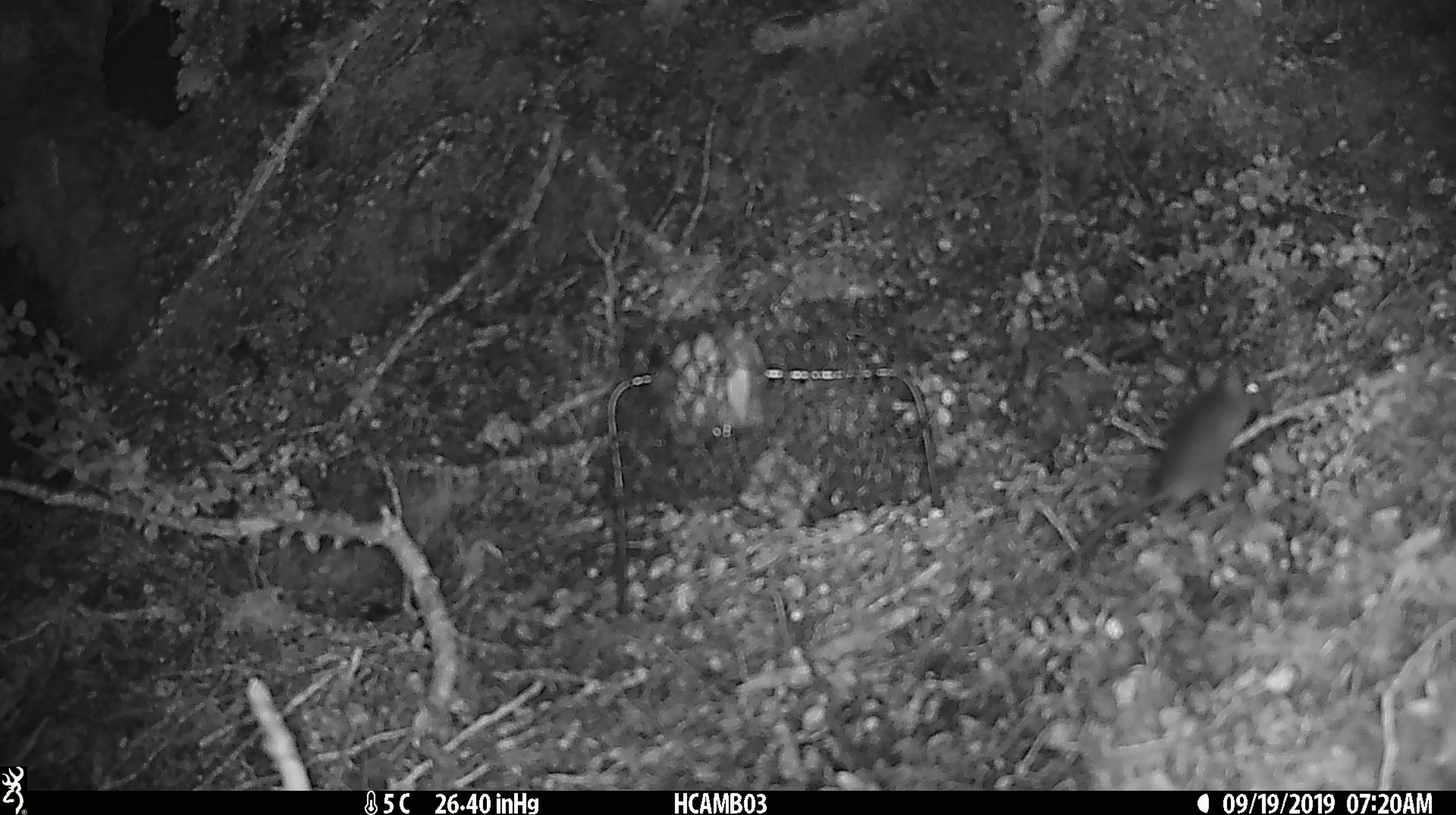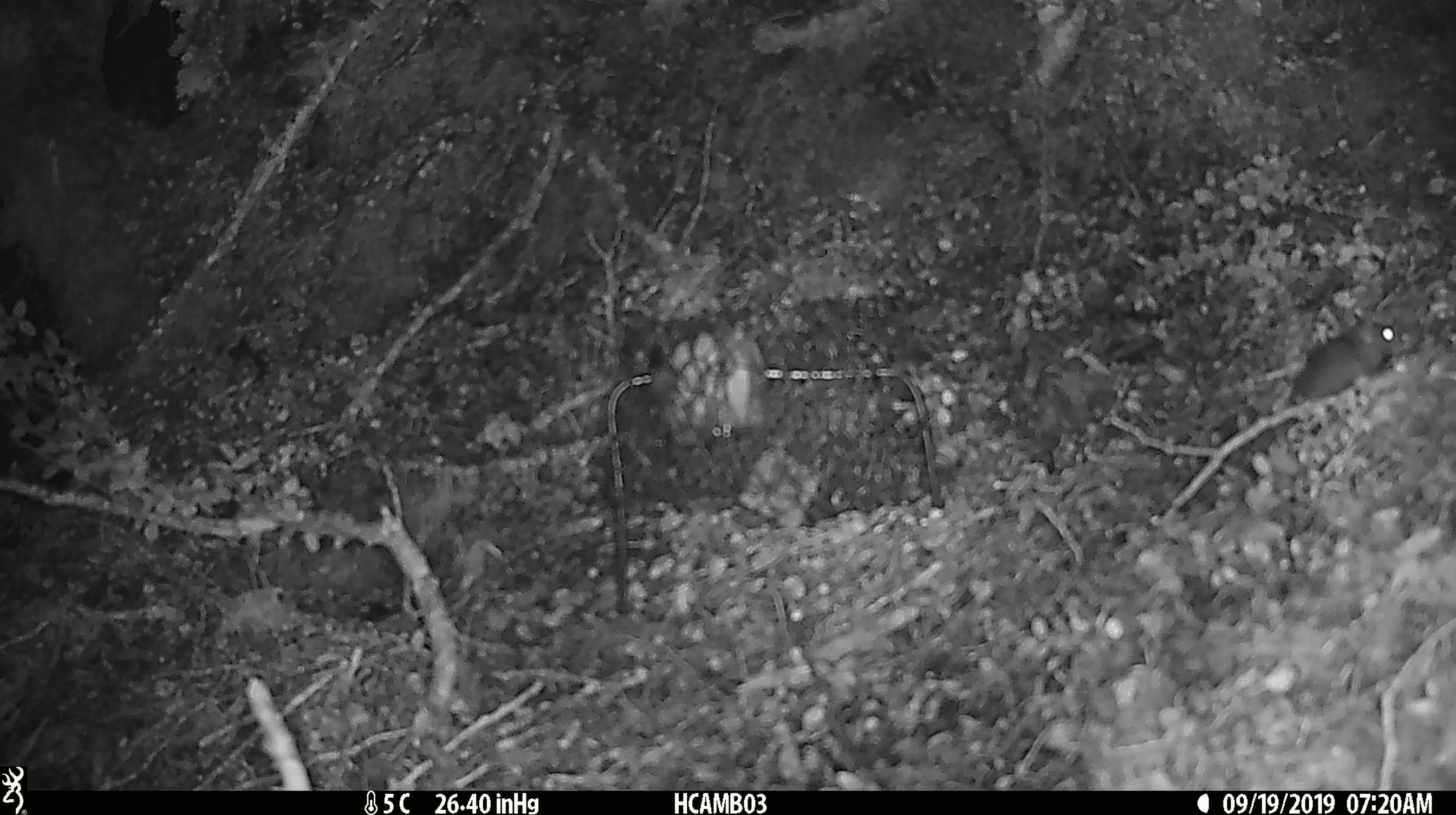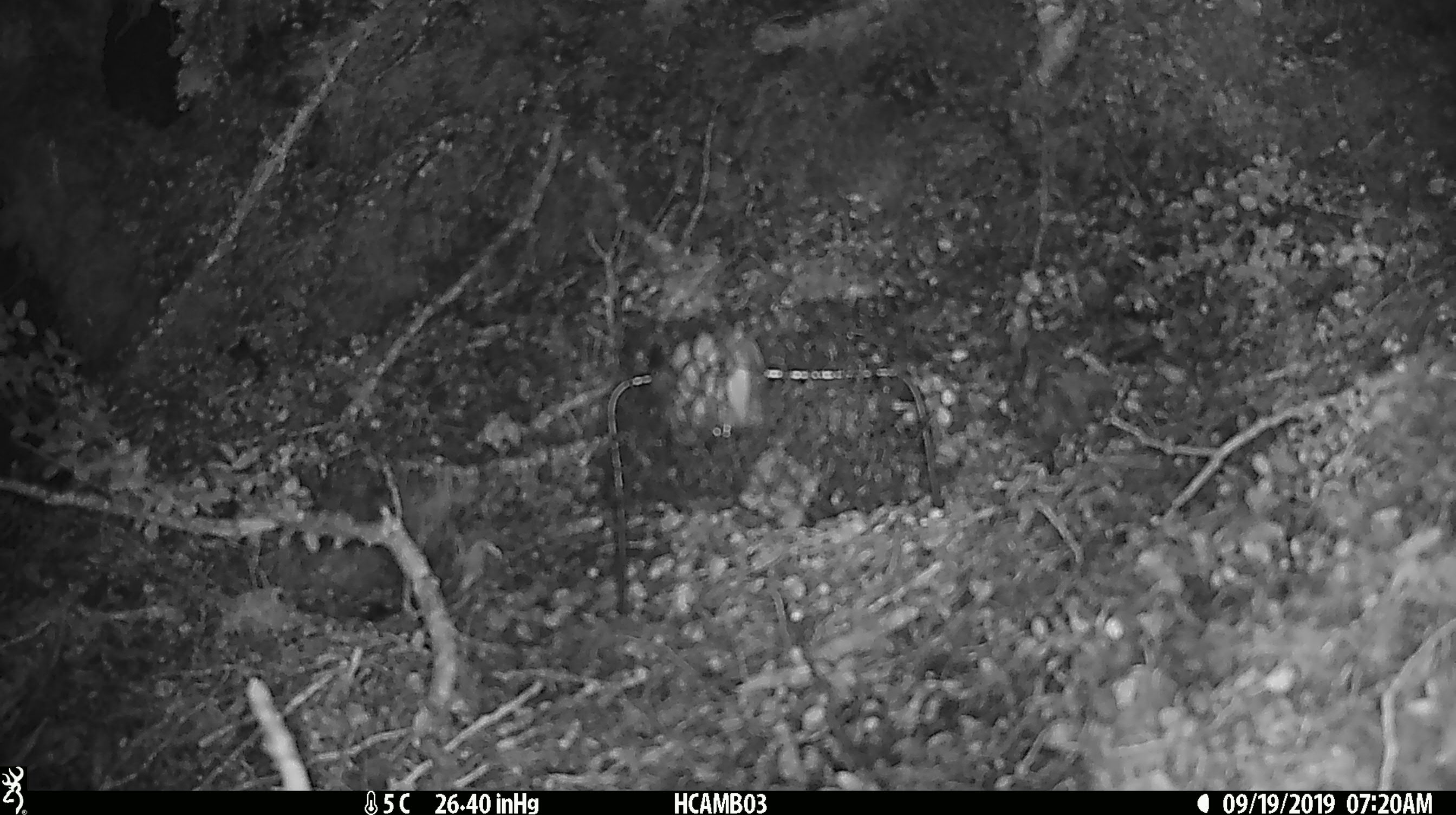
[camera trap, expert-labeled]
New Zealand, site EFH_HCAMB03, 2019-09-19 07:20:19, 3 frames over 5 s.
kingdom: Animalia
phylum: Chordata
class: Mammalia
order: Rodentia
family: Muridae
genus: Mus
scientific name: Mus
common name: mouse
Mouse (Mus).